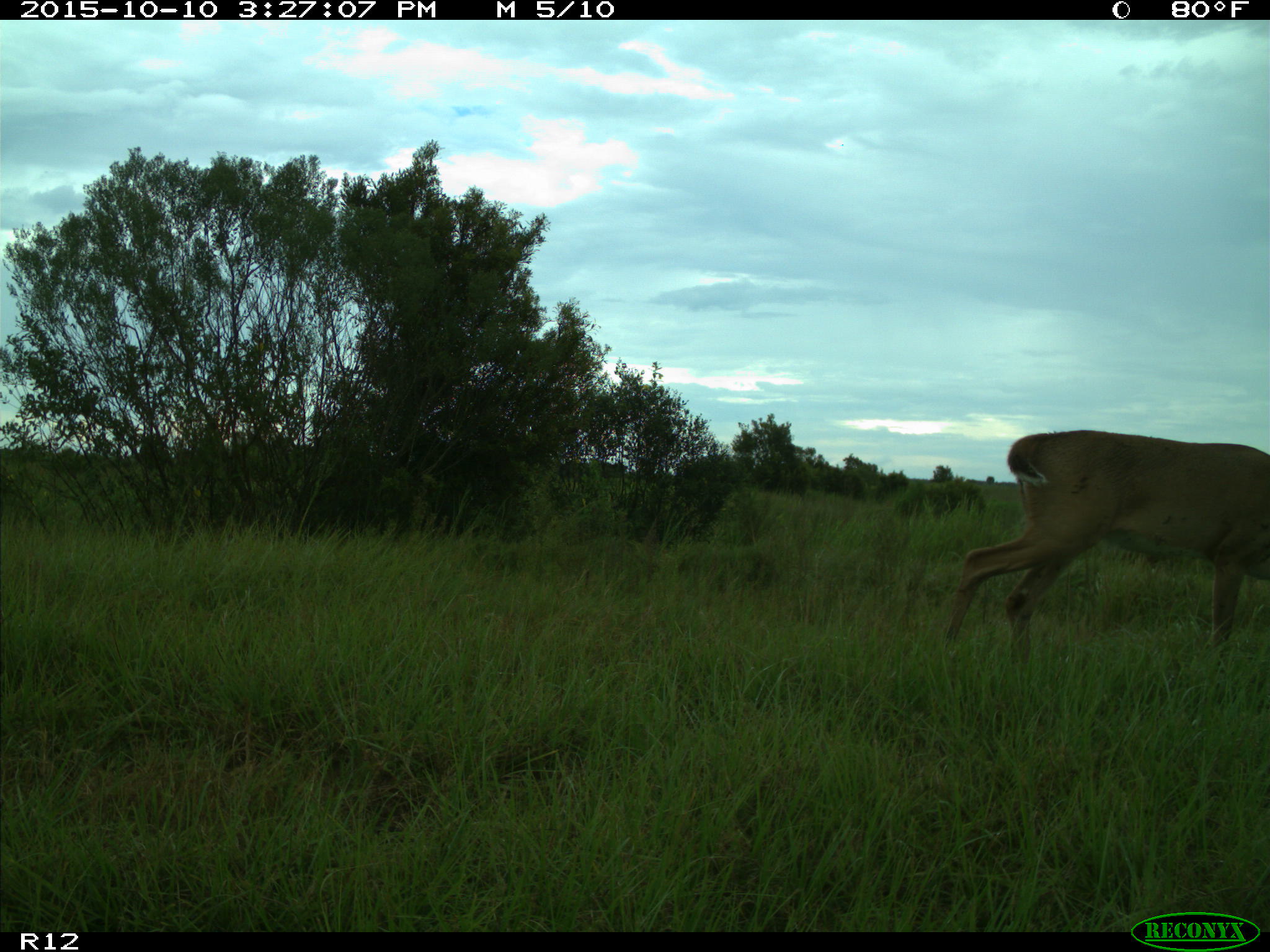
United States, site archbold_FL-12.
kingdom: Animalia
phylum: Chordata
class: Mammalia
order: Artiodactyla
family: Cervidae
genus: Odocoileus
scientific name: Odocoileus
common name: deer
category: unidentified deer